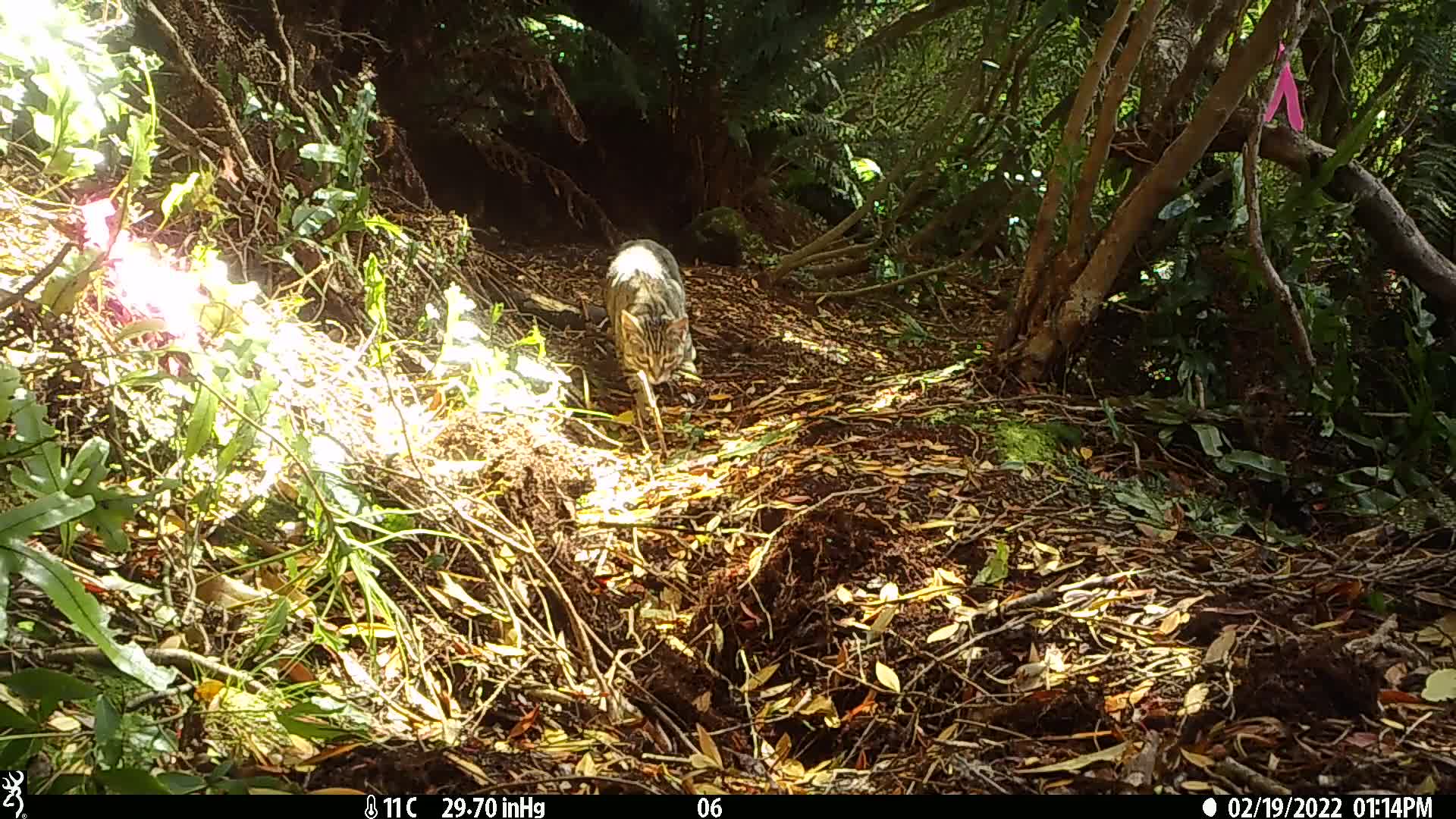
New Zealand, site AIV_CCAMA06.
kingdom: Animalia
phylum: Chordata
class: Mammalia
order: Carnivora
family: Felidae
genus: Felis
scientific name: Felis catus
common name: domestic cat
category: cat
Cat (domestic cat) (Felis catus).